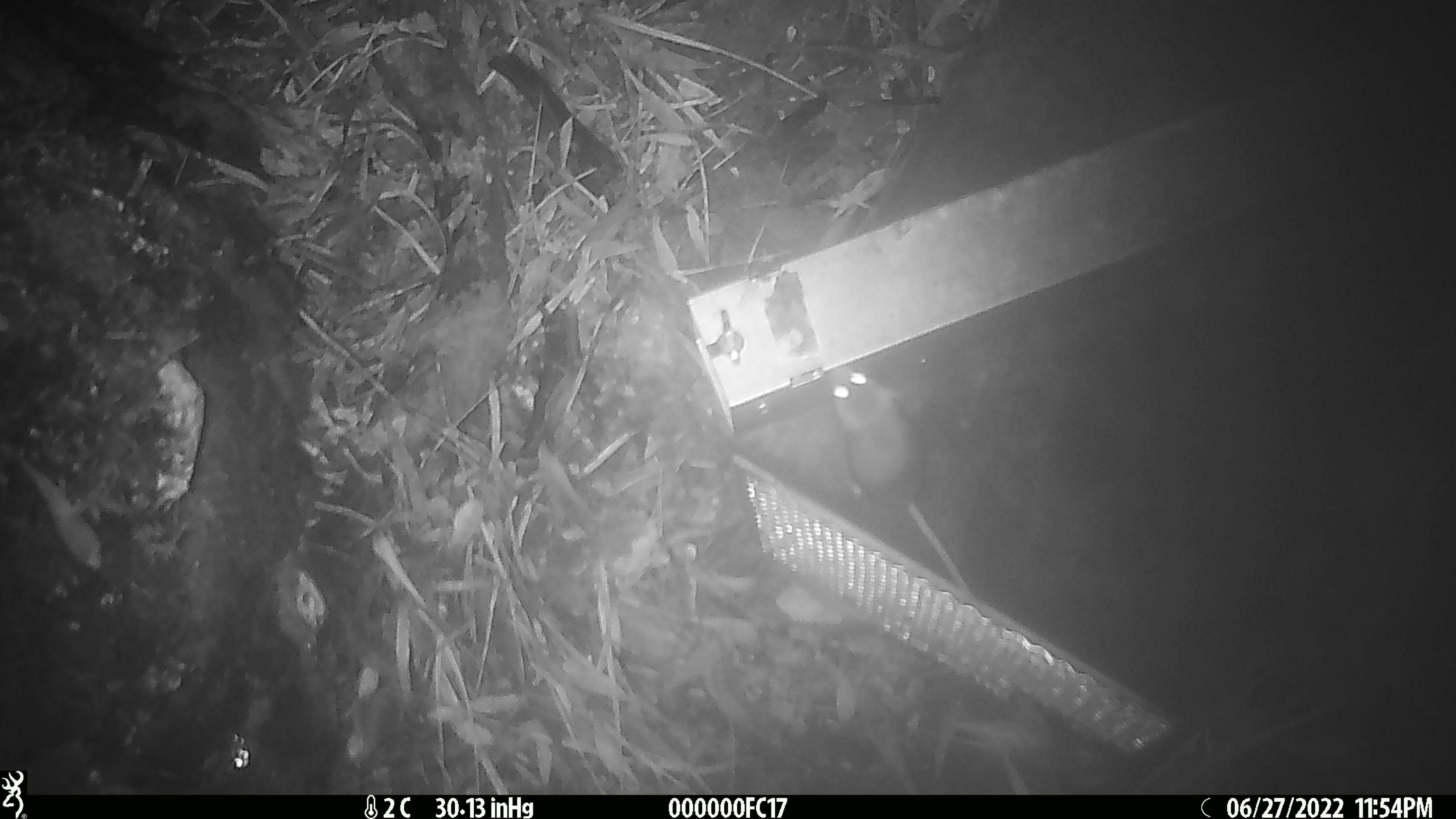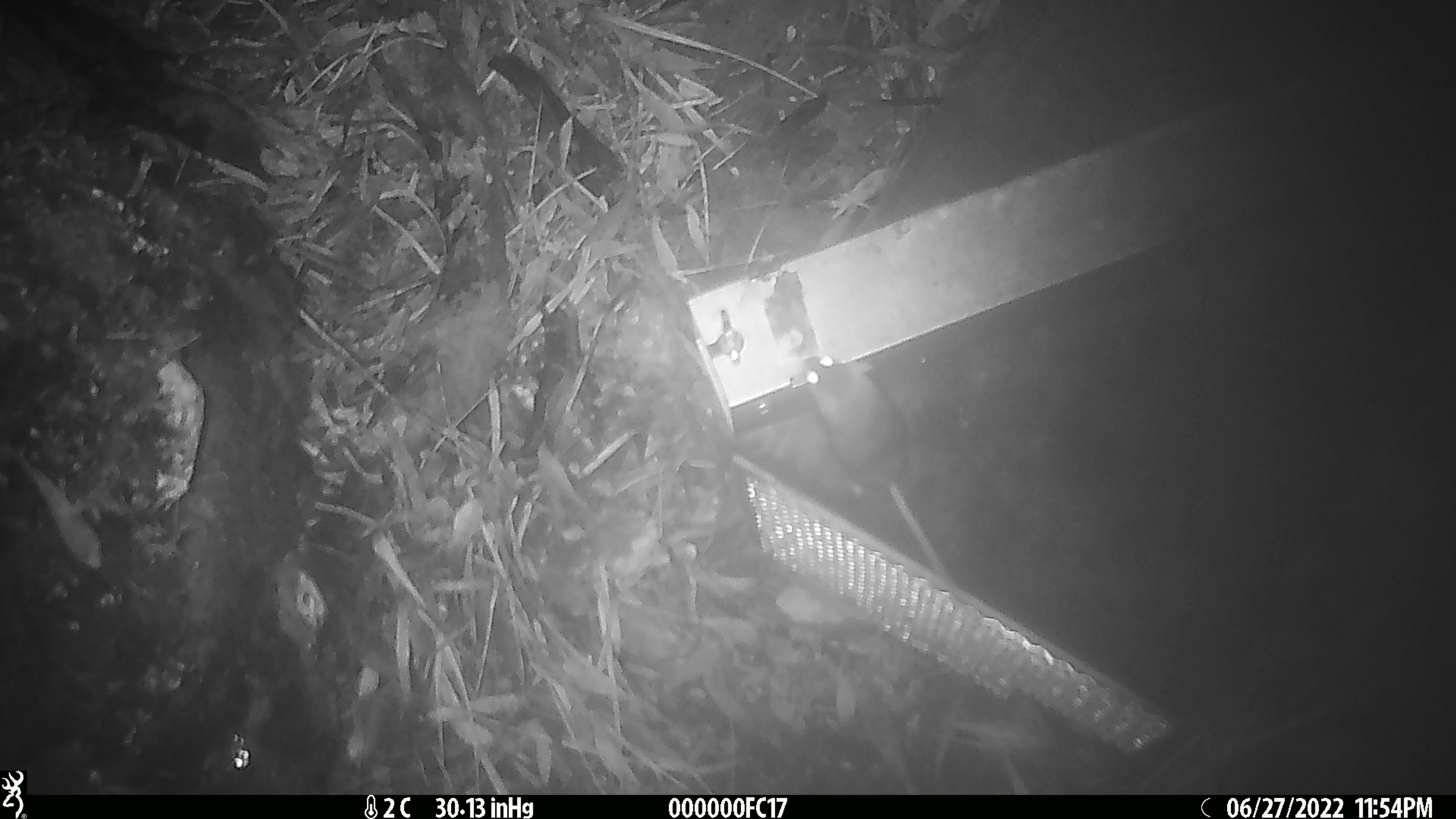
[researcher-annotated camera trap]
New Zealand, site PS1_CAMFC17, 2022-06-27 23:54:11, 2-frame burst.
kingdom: Animalia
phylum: Chordata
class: Mammalia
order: Rodentia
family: Muridae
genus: Mus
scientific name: Mus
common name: mouse